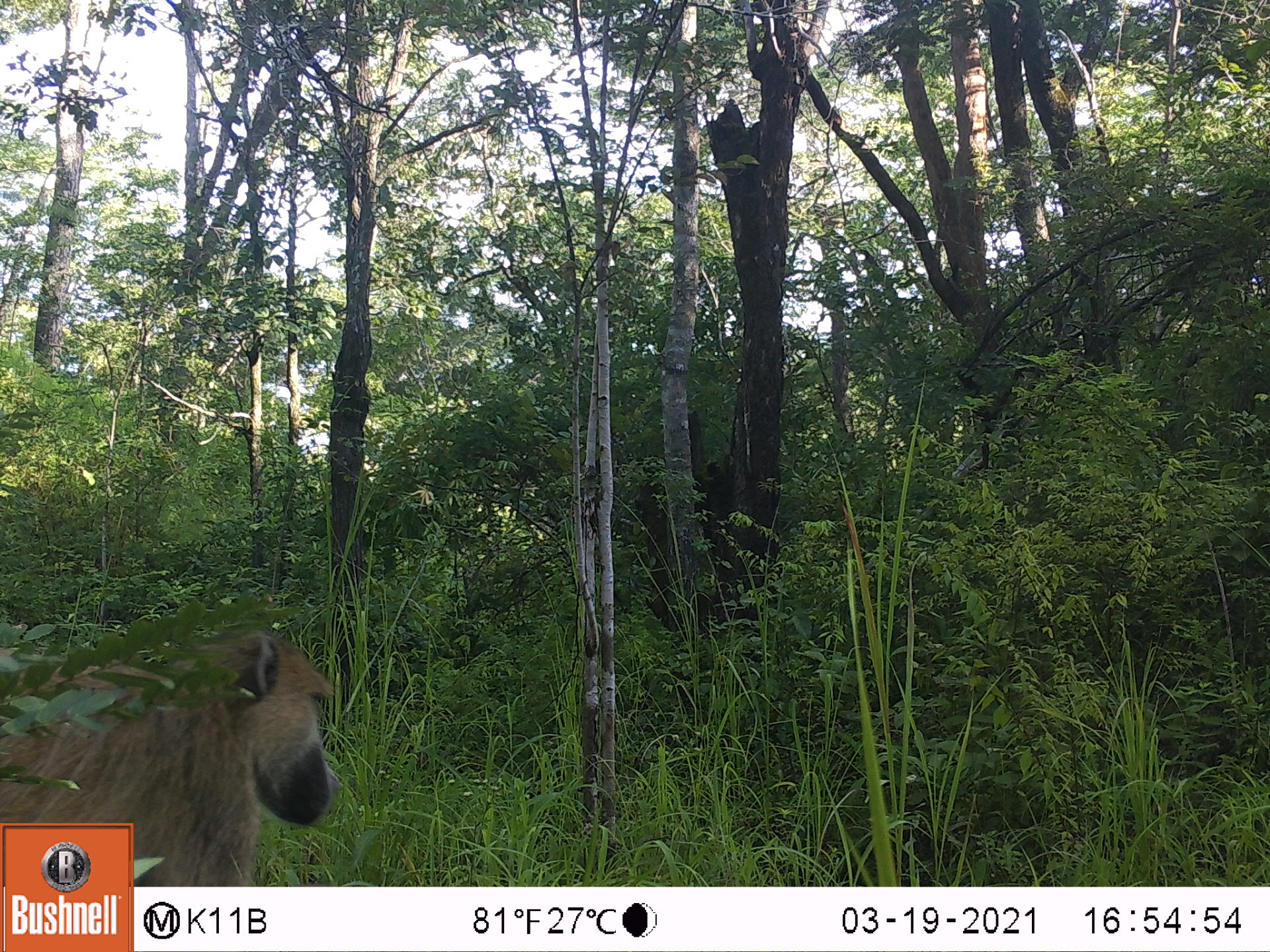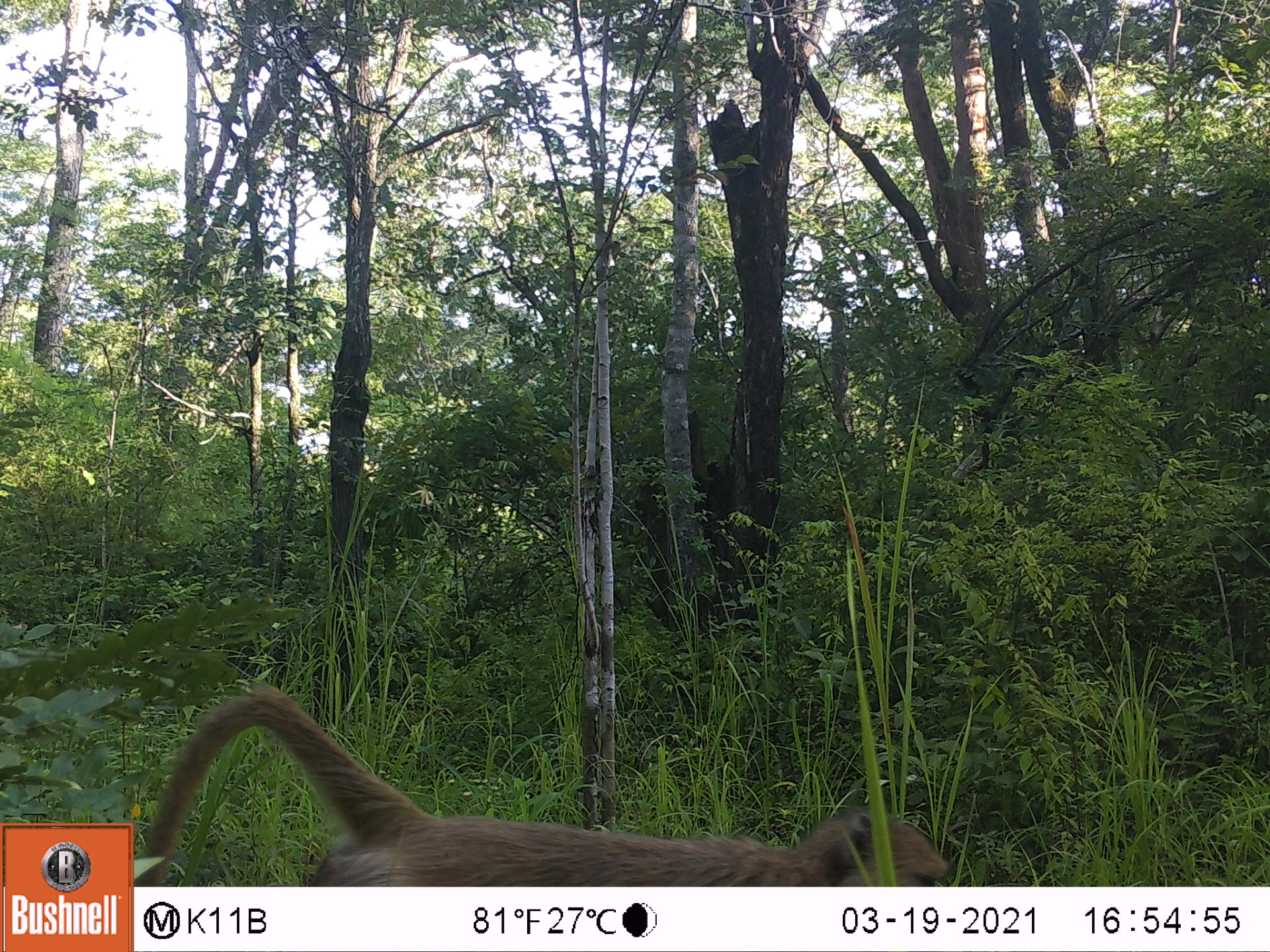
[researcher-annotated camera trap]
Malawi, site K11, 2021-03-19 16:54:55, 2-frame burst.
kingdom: Animalia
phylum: Chordata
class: Mammalia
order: Primates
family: Cercopithecidae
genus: Papio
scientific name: Papio cynocephalus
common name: yellow baboon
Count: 1.